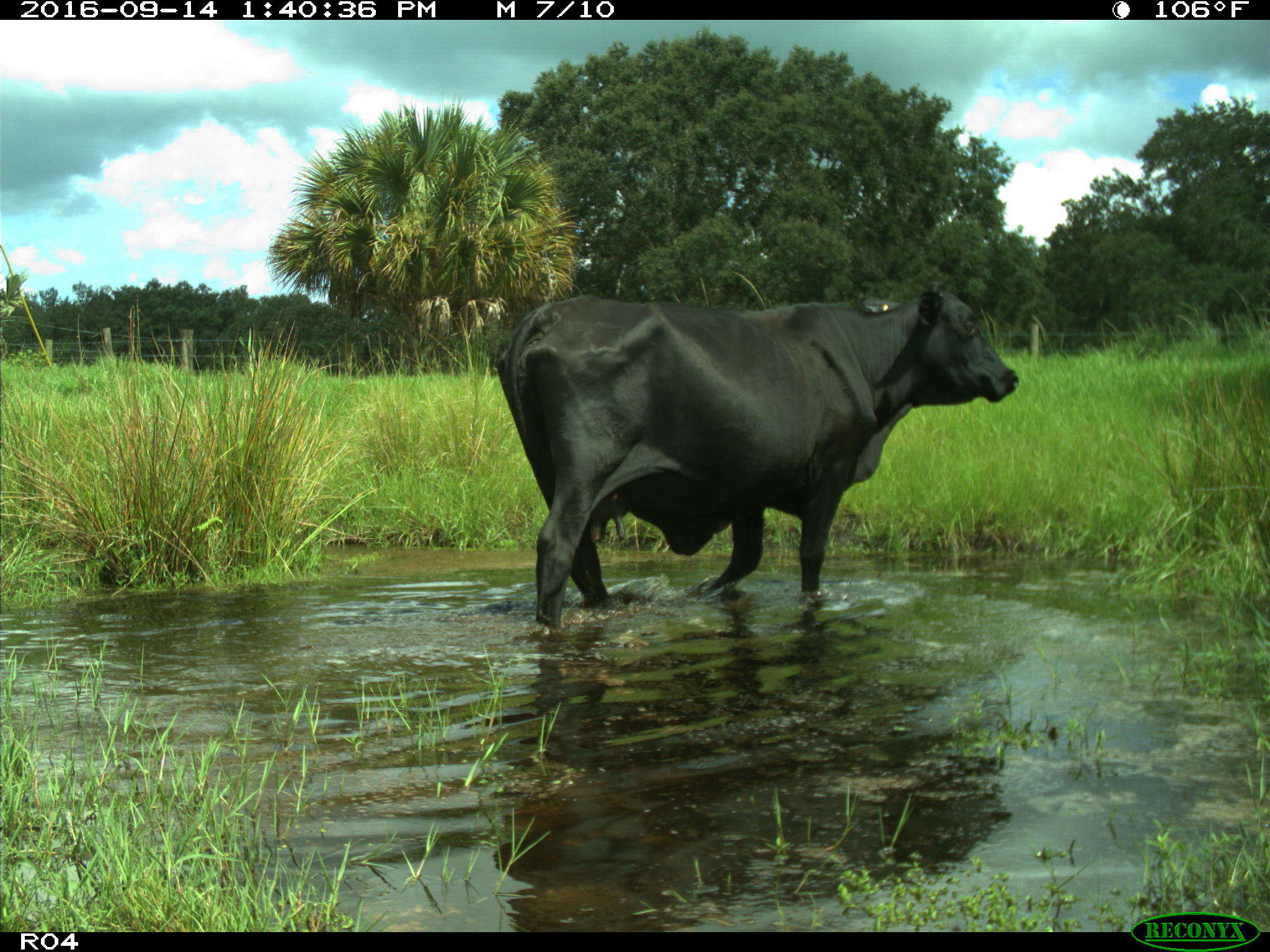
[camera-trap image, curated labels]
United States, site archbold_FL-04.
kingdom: Animalia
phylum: Chordata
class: Mammalia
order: Artiodactyla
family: Bovidae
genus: Bos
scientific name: Bos taurus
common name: domestic cow